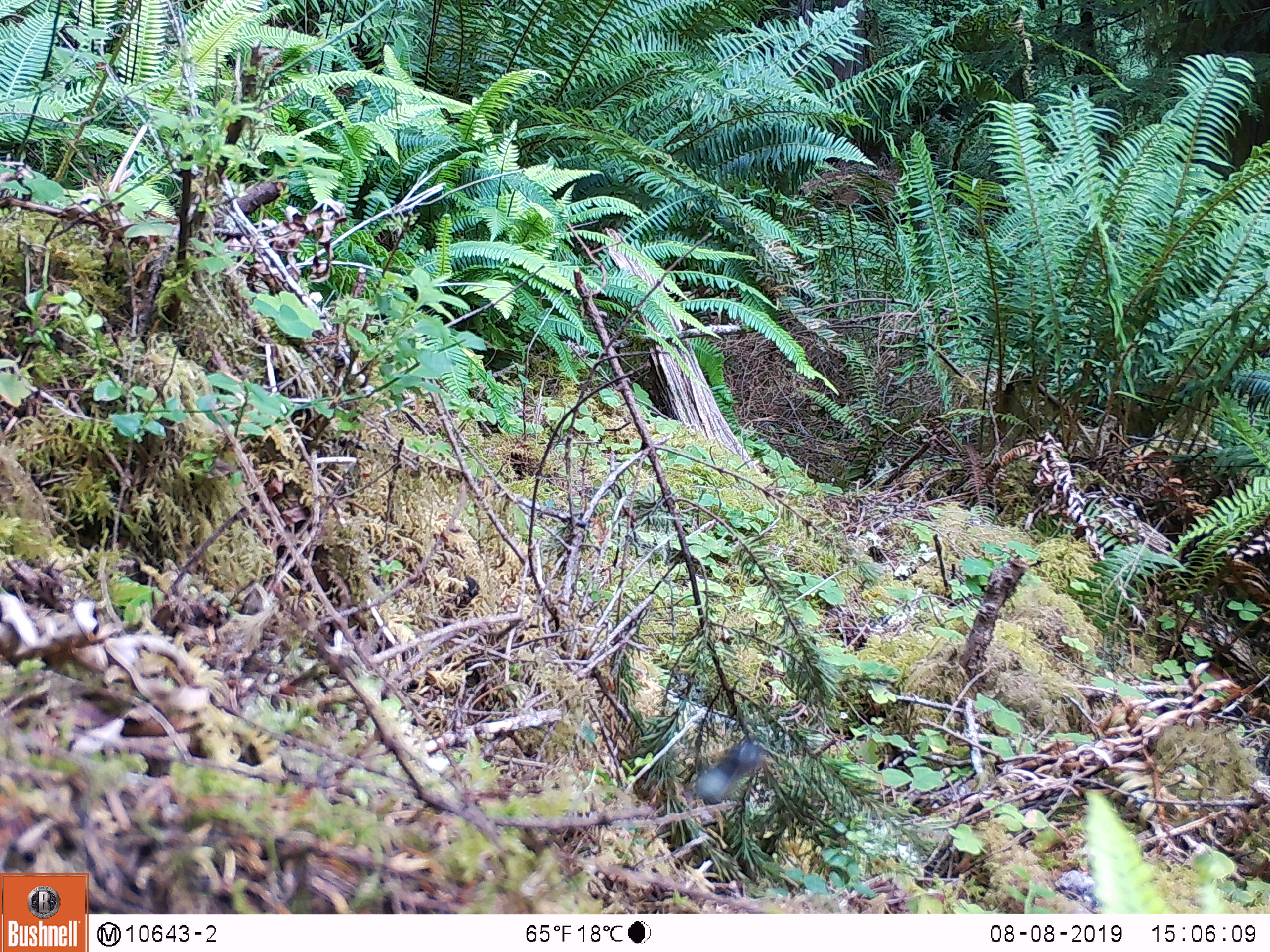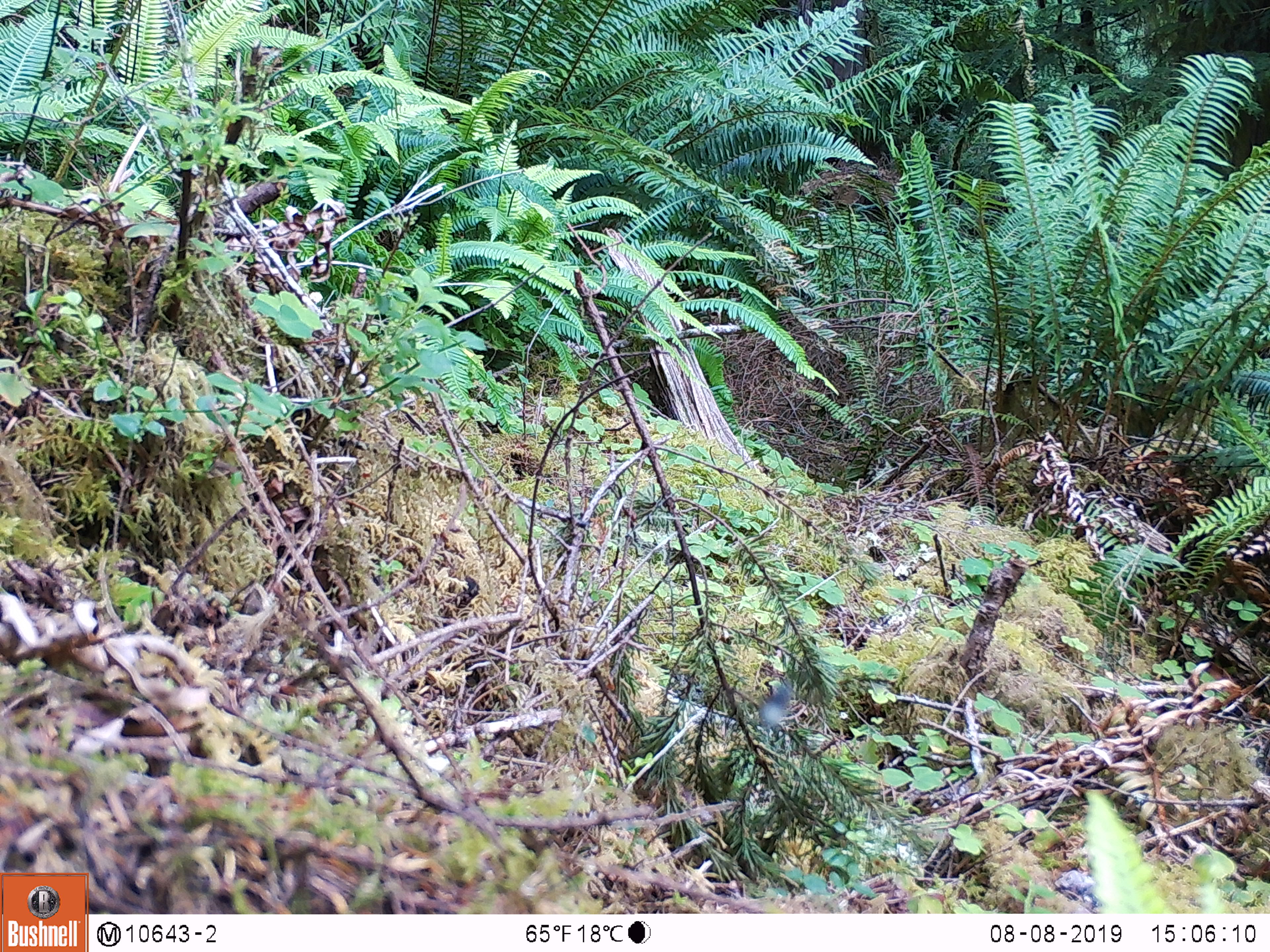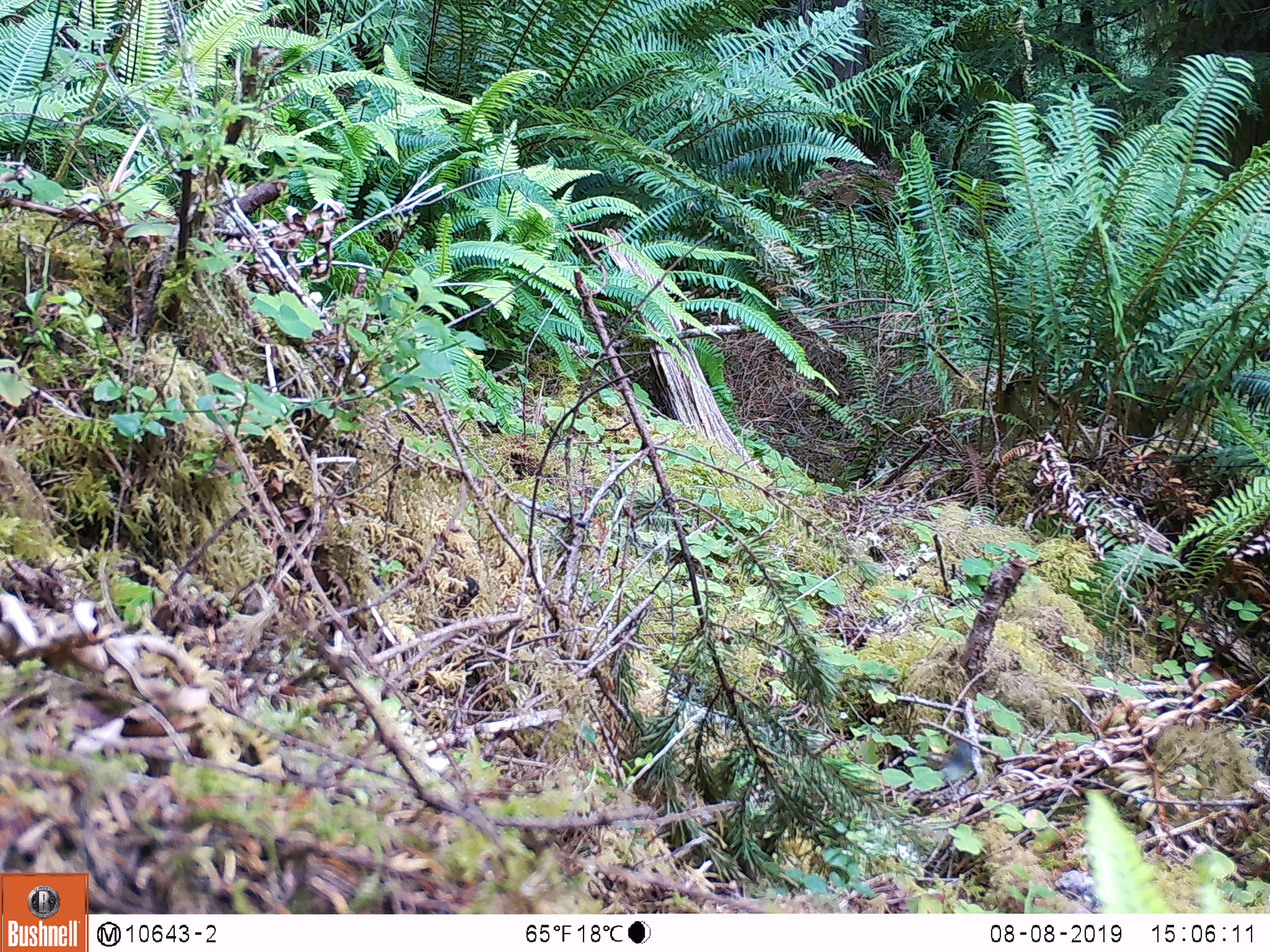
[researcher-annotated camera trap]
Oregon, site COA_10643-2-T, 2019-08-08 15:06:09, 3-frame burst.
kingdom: Animalia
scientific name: Animalia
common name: invertebrate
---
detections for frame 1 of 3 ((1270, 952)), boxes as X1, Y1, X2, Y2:
invertebrate: 660, 724, 799, 814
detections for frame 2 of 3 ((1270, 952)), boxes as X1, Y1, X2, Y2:
invertebrate: 741, 659, 817, 746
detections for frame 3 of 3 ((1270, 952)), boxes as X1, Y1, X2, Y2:
invertebrate: 916, 713, 994, 799